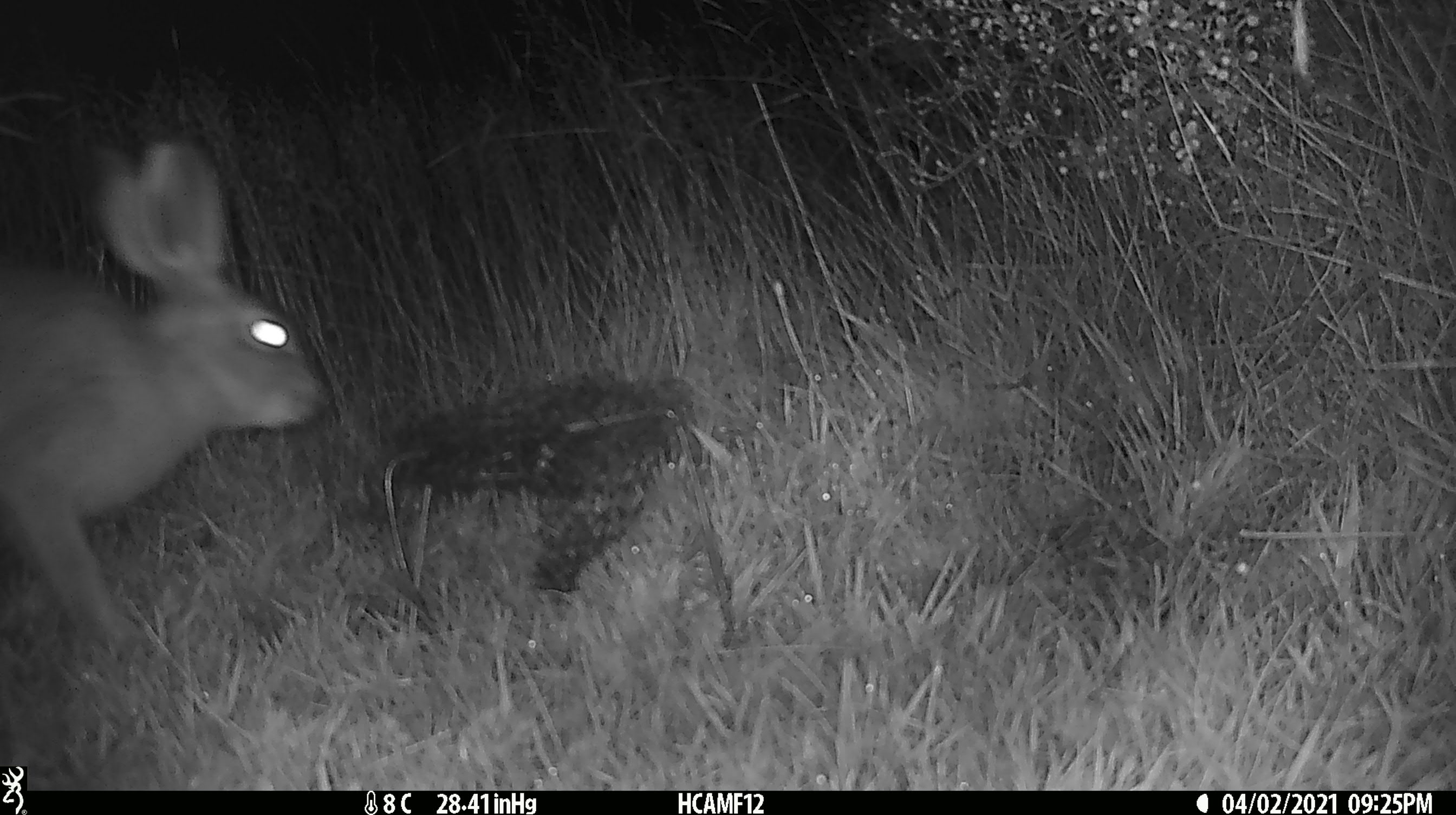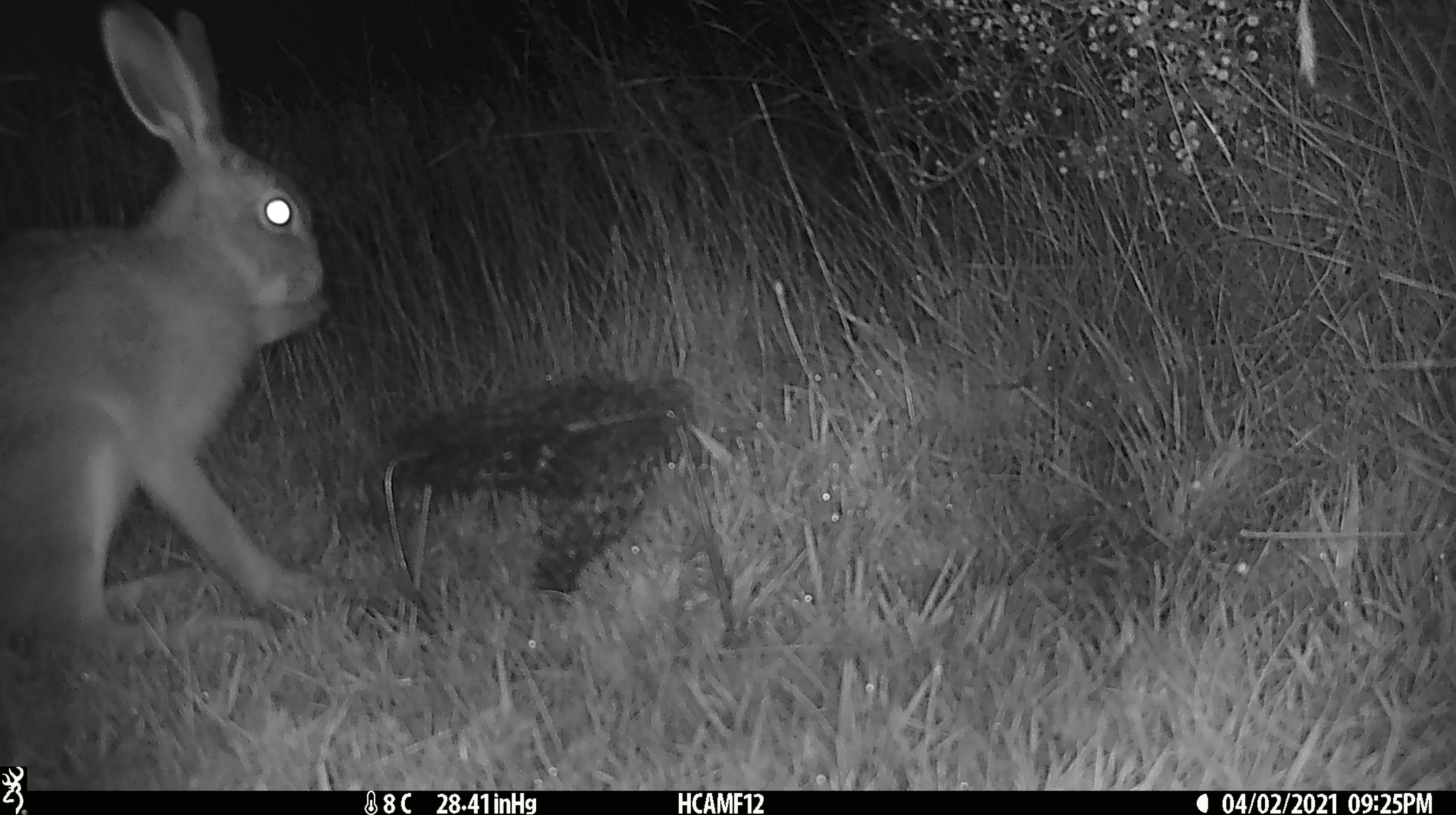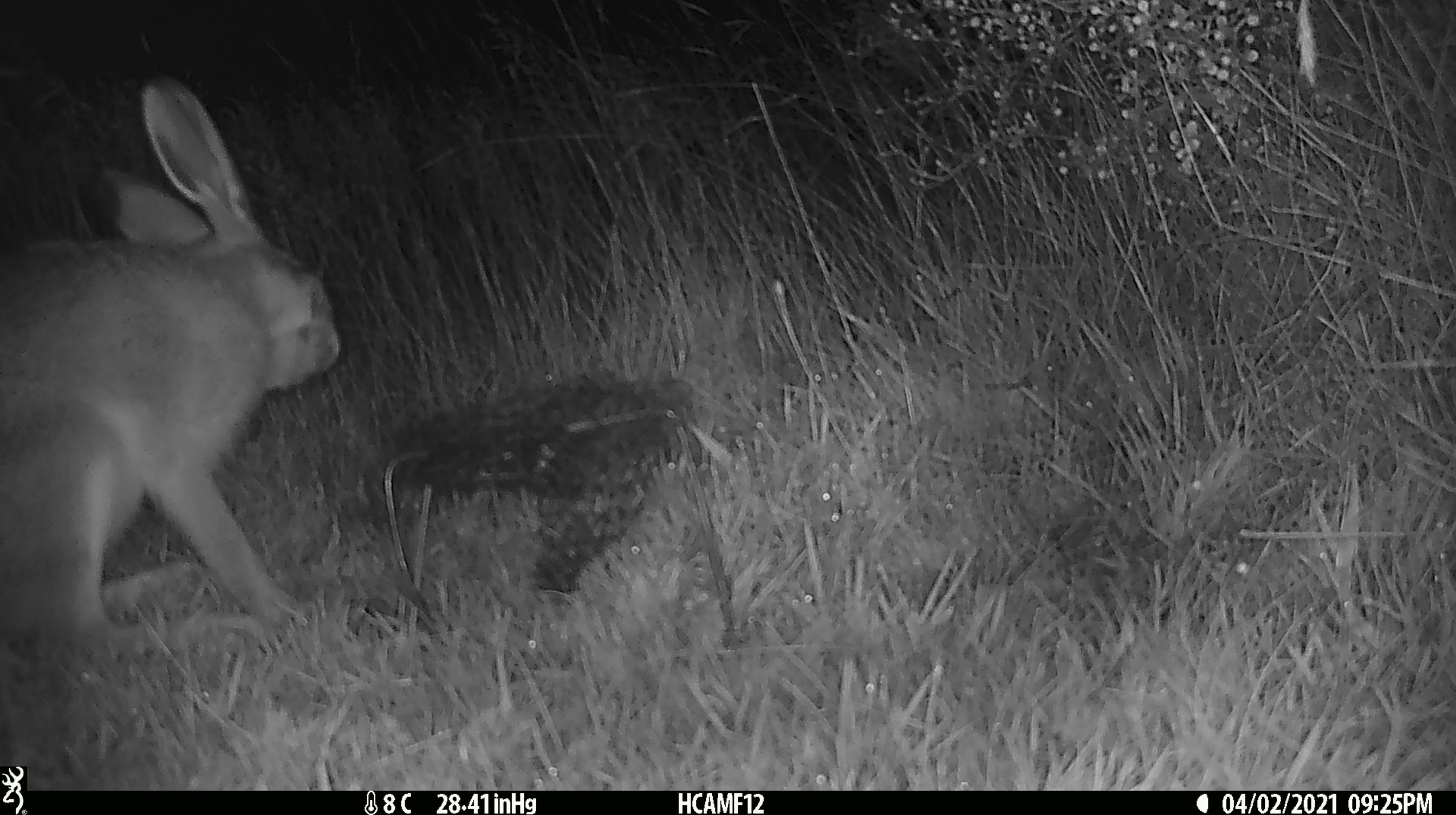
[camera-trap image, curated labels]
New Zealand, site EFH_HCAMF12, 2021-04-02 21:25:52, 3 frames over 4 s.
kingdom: Animalia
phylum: Chordata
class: Mammalia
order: Lagomorpha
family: Leporidae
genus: Lepus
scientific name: Lepus europaeus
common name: brown hare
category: hare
Hare (brown hare) (Lepus europaeus).